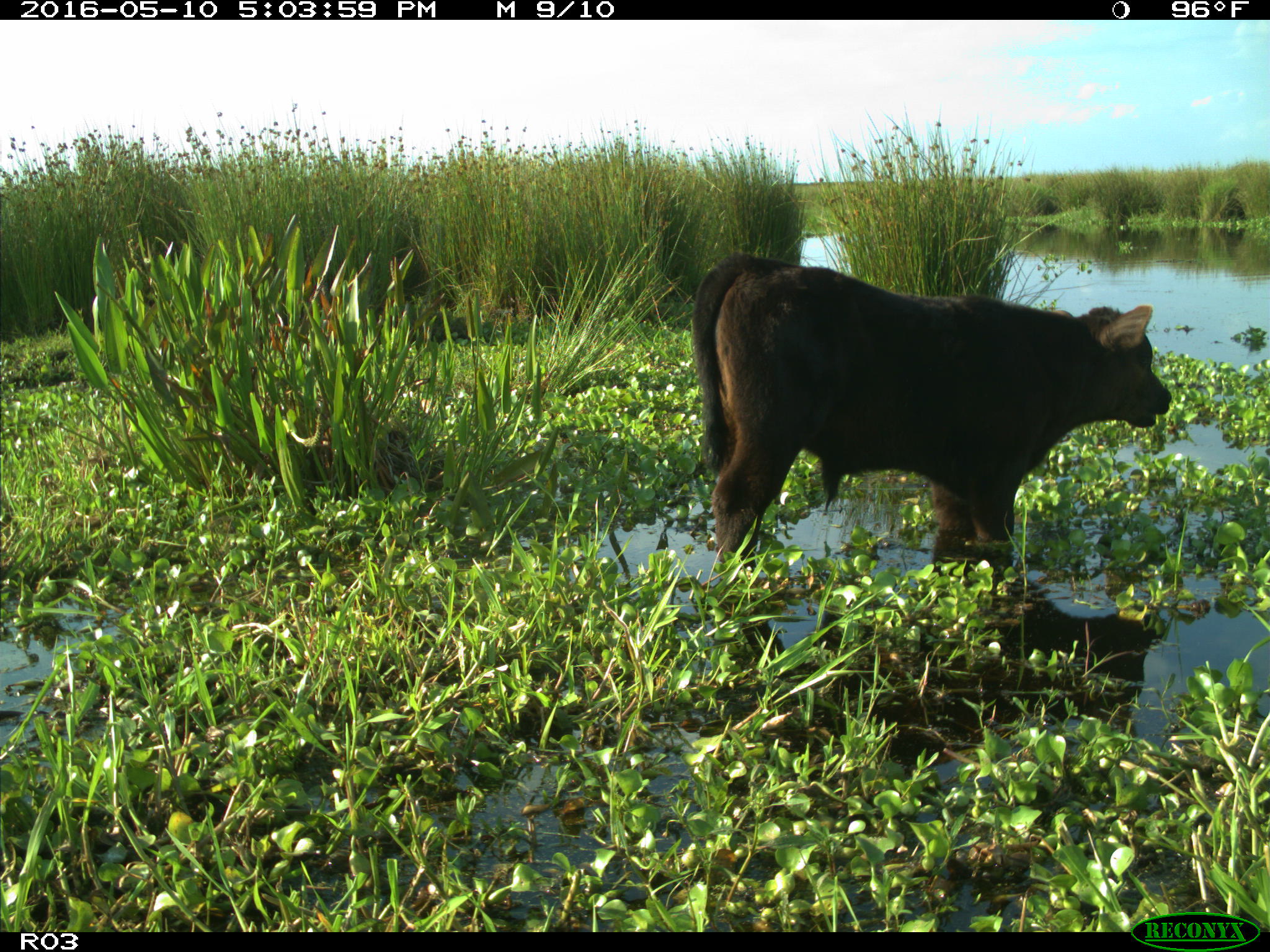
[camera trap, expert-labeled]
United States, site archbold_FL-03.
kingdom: Animalia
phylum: Chordata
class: Mammalia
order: Artiodactyla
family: Bovidae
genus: Bos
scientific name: Bos taurus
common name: domestic cow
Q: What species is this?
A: Bos taurus (domestic cow).